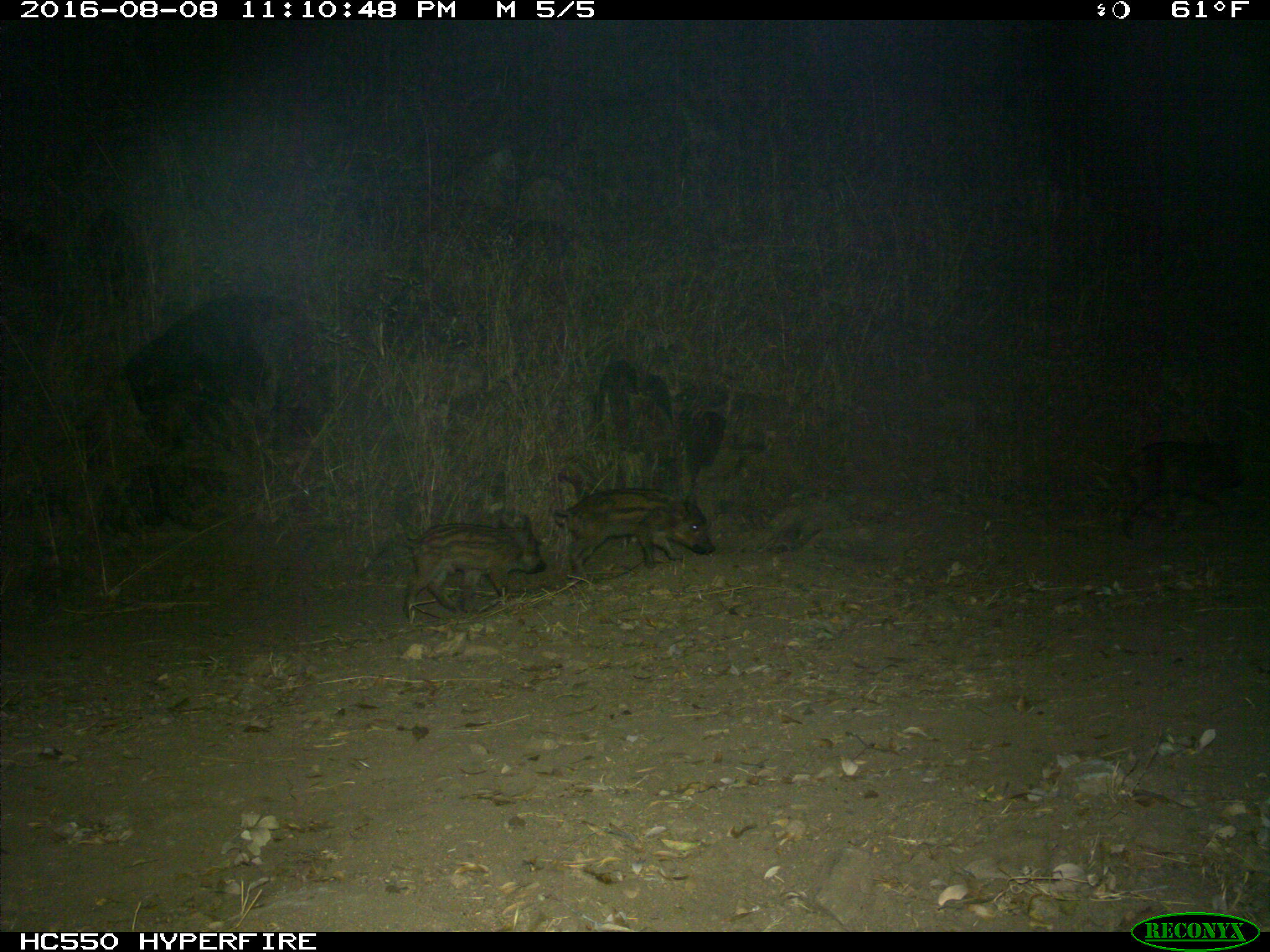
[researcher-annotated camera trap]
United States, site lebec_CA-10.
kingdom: Animalia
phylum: Chordata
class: Mammalia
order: Artiodactyla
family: Suidae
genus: Sus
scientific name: Sus scrofa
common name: wild boar